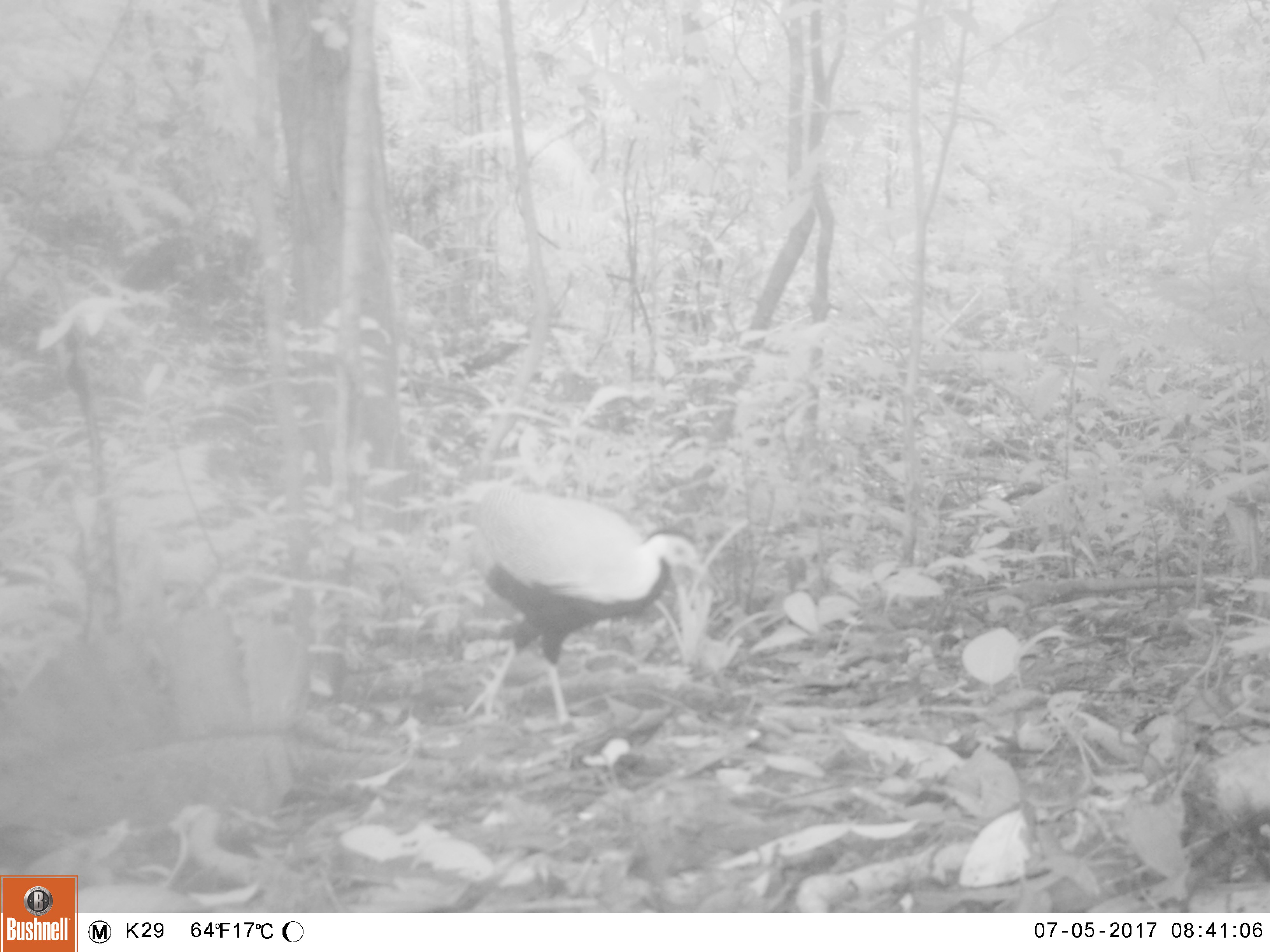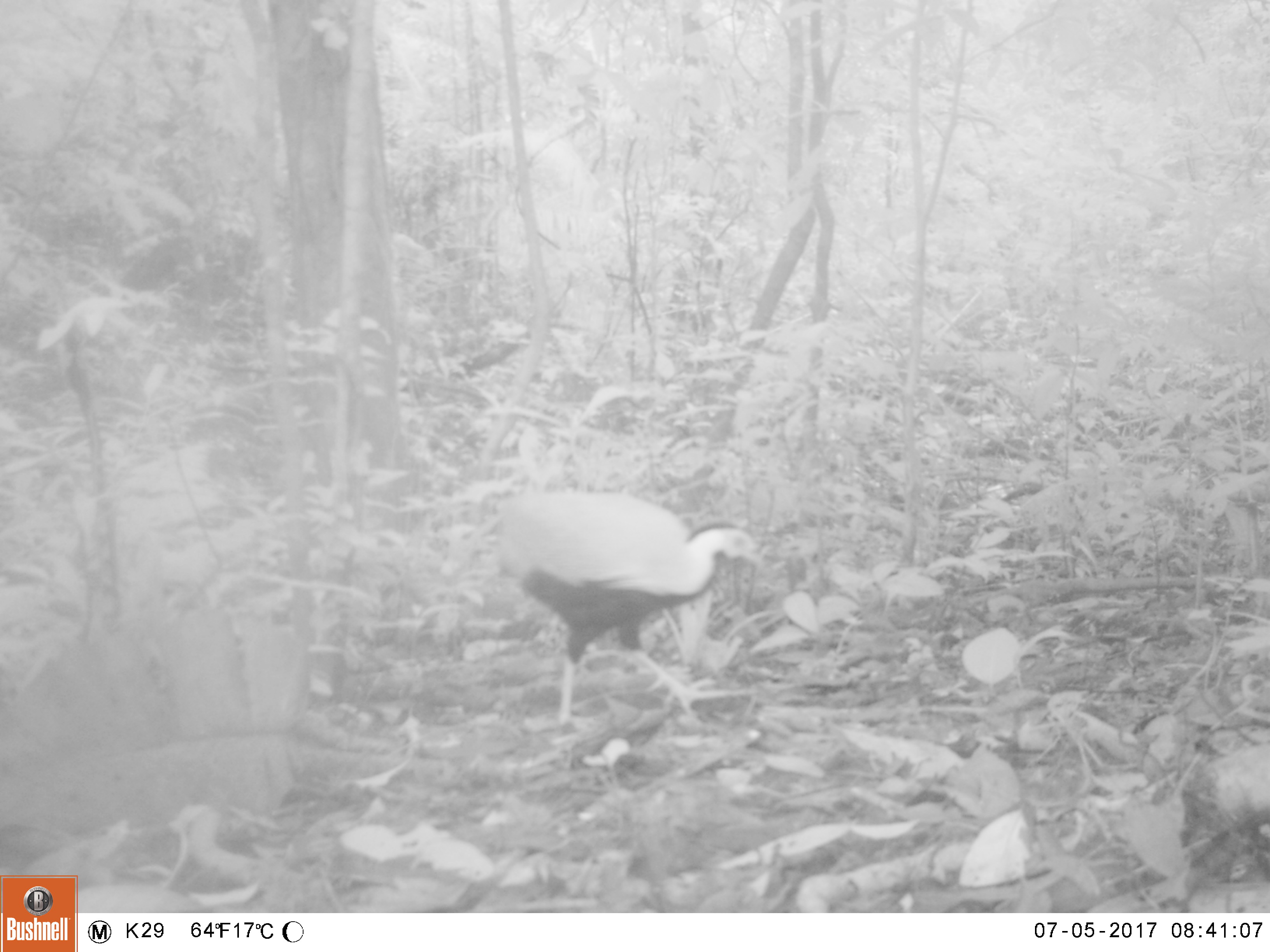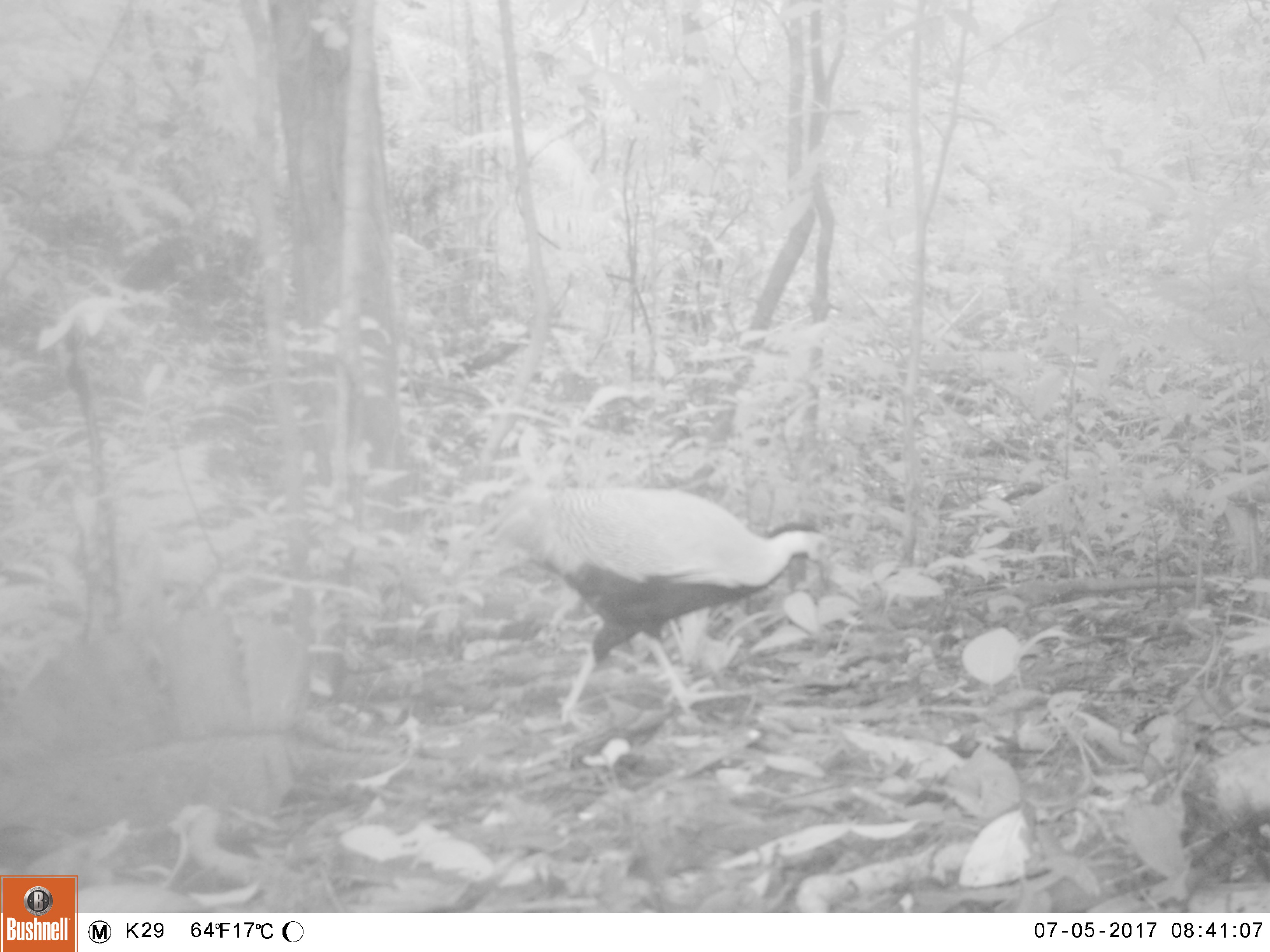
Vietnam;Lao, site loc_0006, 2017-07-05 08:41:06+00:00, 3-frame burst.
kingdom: Animalia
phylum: Chordata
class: Aves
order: Galliformes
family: Phasianidae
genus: Lophura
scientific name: Lophura nycthemera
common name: silver pheasant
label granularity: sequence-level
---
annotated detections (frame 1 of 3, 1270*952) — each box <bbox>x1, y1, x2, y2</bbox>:
silver pheasant: <bbox>463, 478, 706, 726</bbox>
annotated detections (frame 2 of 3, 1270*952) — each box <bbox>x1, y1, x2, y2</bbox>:
silver pheasant: <bbox>476, 487, 764, 727</bbox>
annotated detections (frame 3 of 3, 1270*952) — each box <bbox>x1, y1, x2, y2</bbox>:
silver pheasant: <bbox>518, 485, 833, 729</bbox>